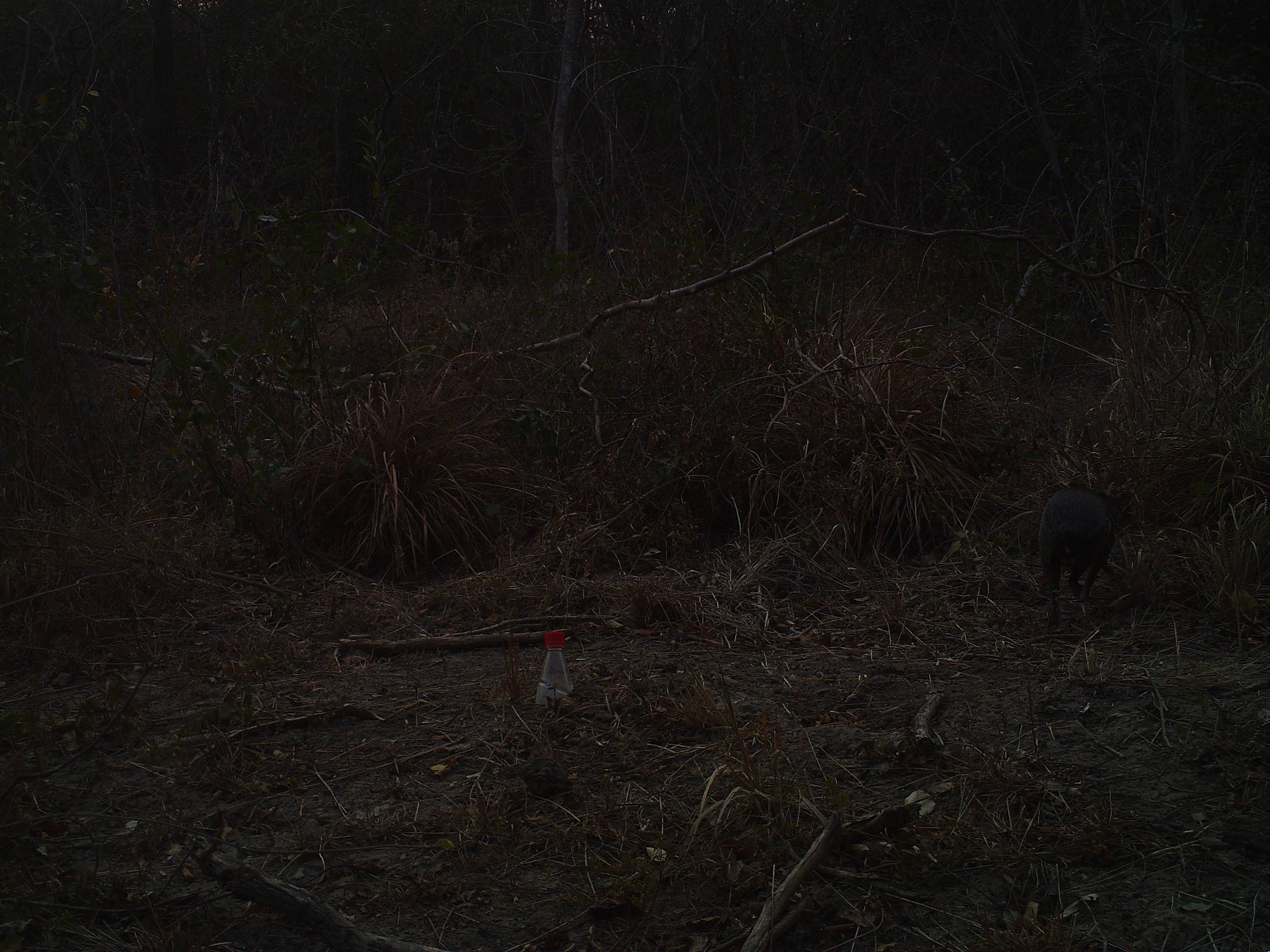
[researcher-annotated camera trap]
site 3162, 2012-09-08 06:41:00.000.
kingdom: Animalia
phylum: Chordata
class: Mammalia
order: Rodentia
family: Cuniculidae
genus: Cuniculus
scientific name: Cuniculus paca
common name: spotted paca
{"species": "Cuniculus paca (spotted paca)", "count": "1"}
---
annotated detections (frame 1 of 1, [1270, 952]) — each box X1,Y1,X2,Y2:
cuniculus paca: 1034,486,1118,632